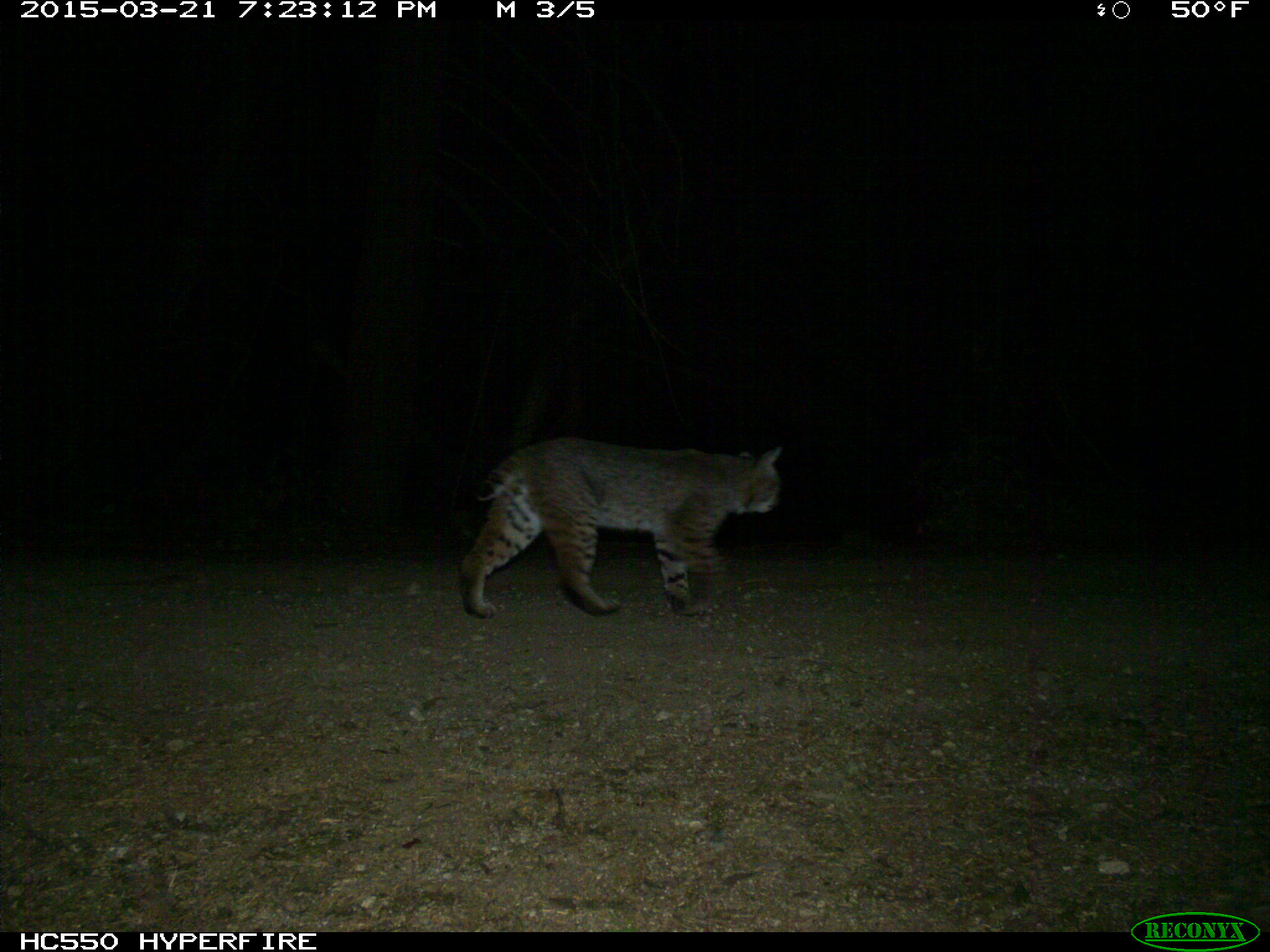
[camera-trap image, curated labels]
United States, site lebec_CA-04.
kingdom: Animalia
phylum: Chordata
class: Mammalia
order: Carnivora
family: Felidae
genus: Lynx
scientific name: Lynx rufus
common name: bobcat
Lynx rufus (bobcat).